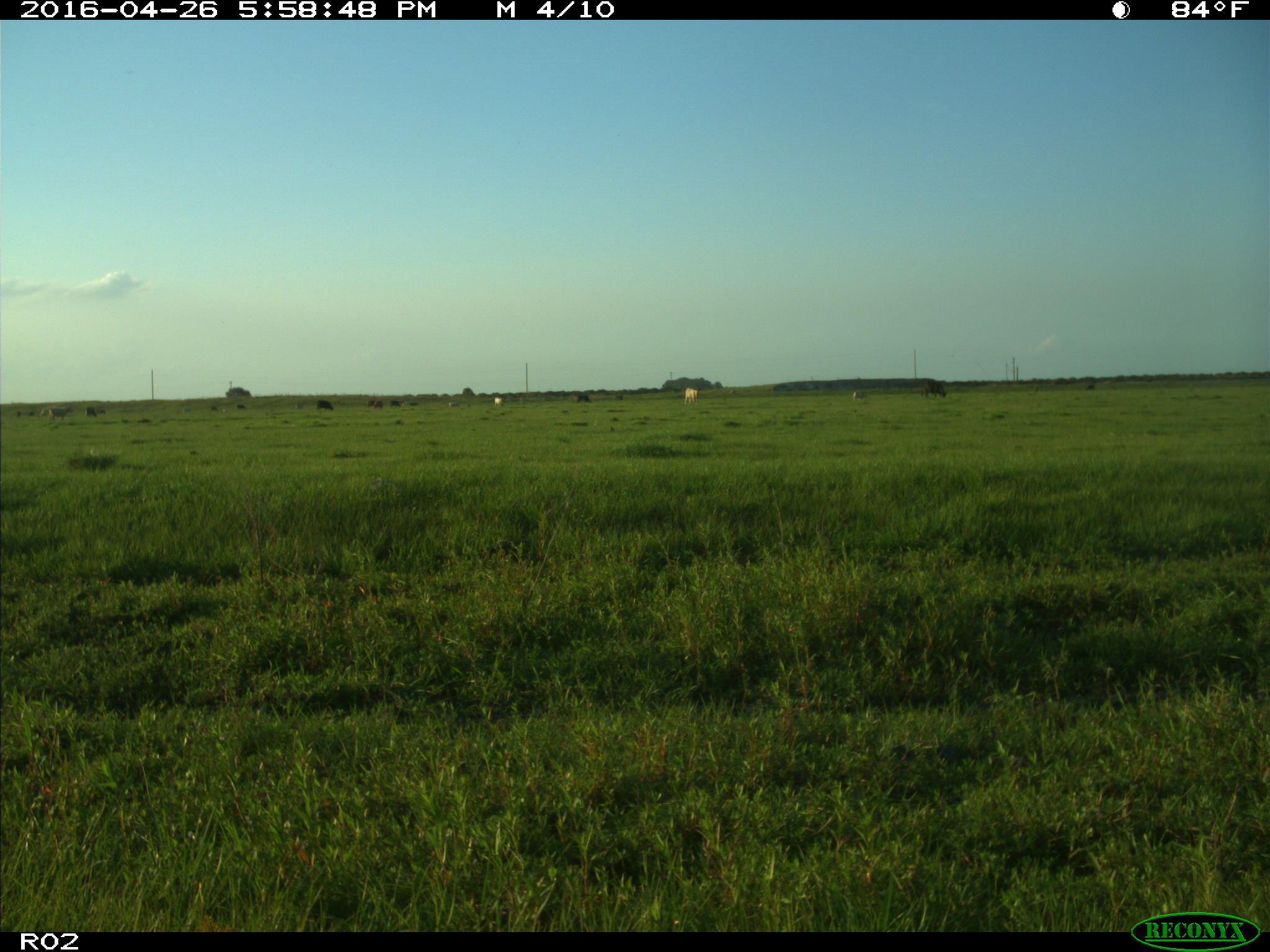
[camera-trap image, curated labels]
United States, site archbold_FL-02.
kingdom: Animalia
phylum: Chordata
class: Mammalia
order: Artiodactyla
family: Bovidae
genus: Bos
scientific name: Bos taurus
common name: domestic cow